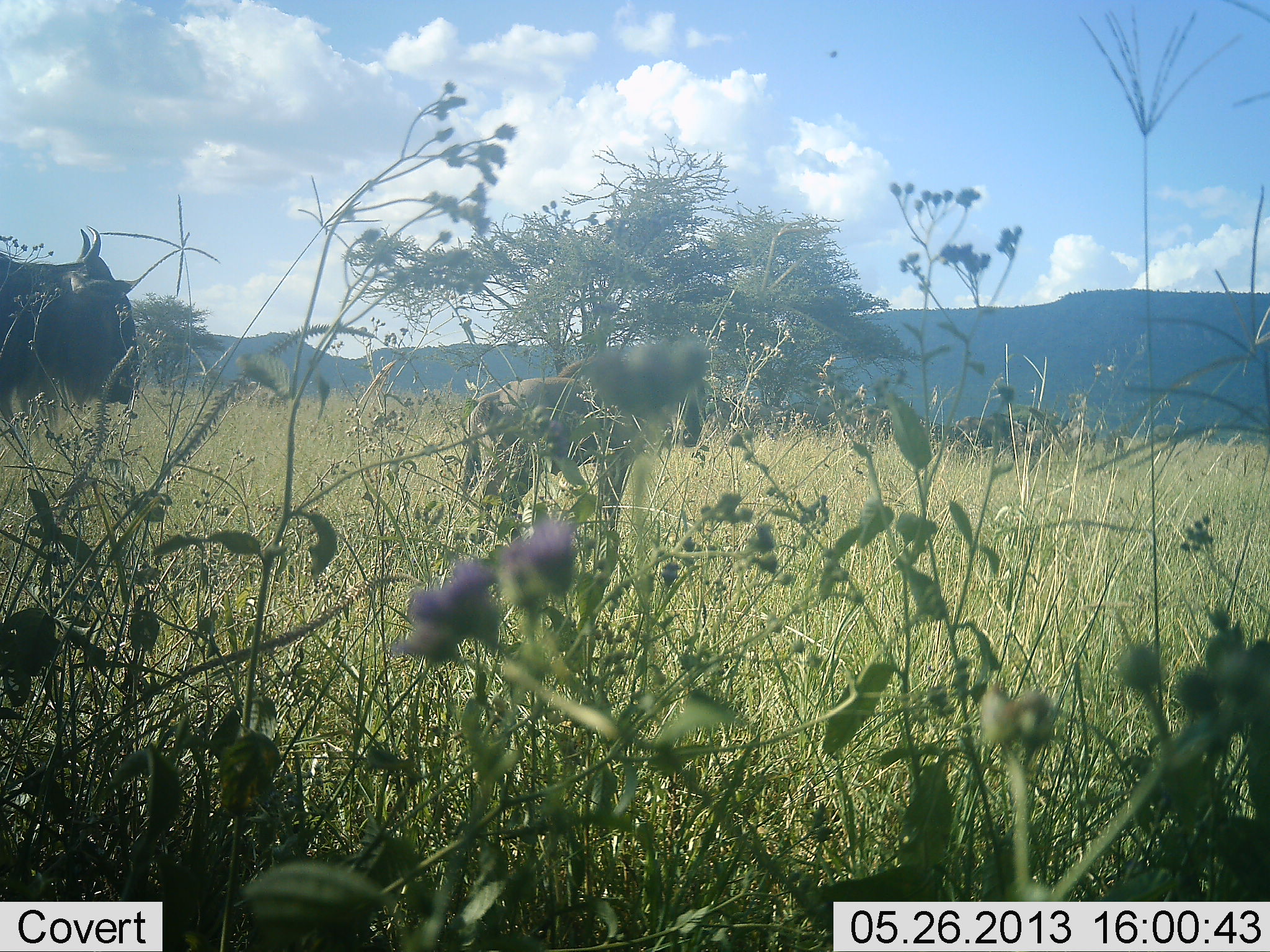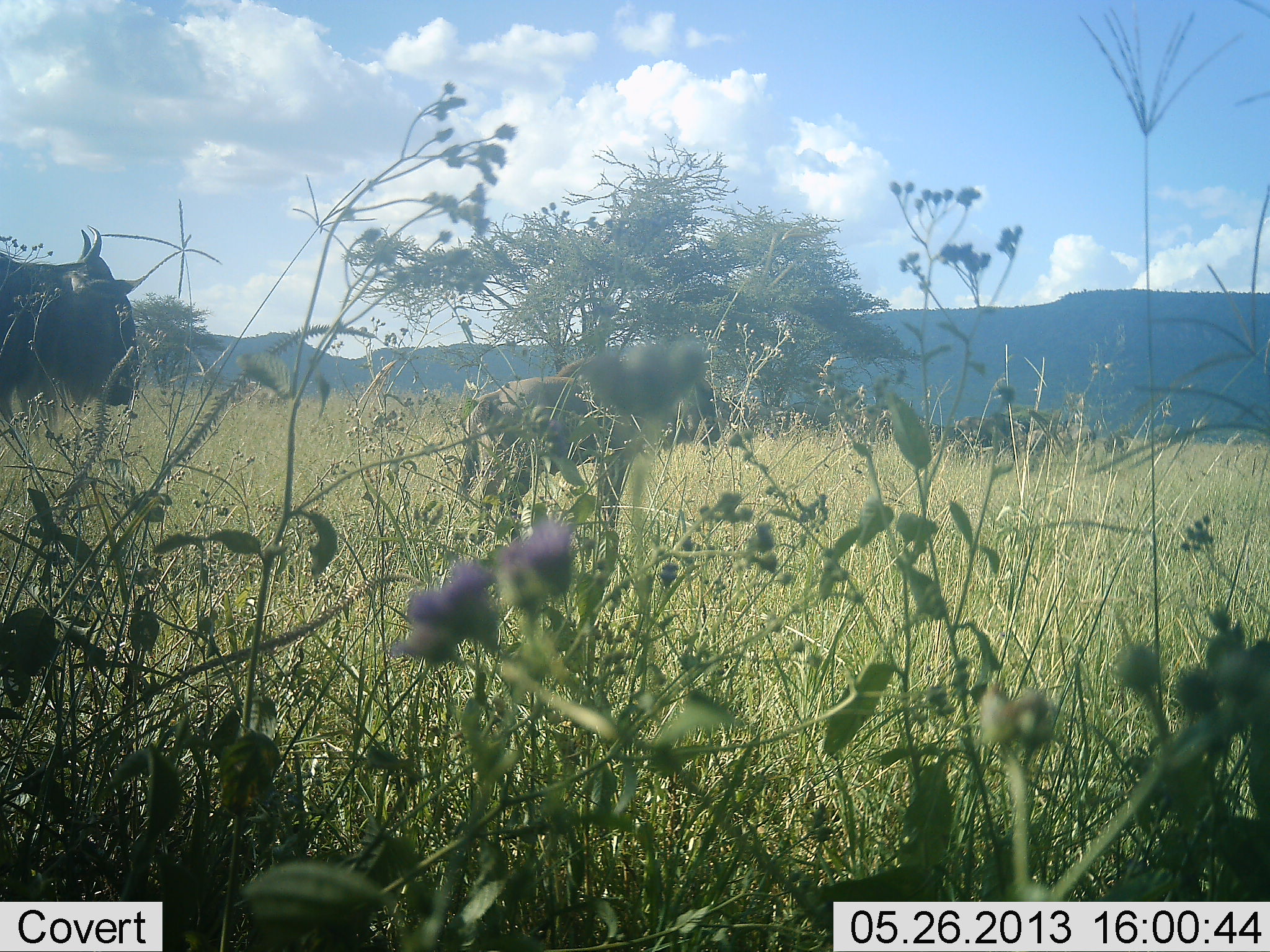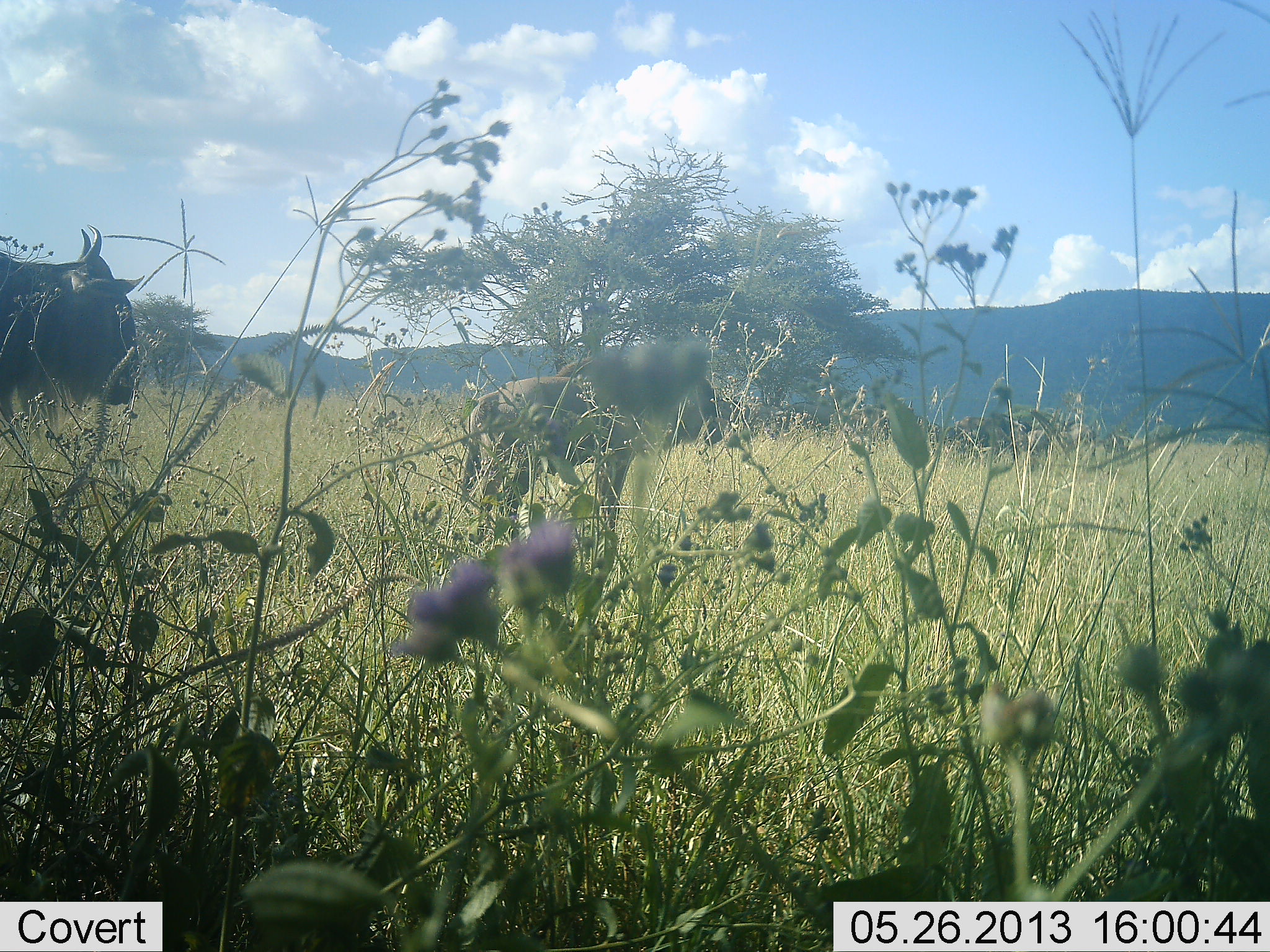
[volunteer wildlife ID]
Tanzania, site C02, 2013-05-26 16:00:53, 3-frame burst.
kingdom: Animalia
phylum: Chordata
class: Mammalia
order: Artiodactyla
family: Bovidae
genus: Connochaetes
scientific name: Connochaetes taurinus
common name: blue wildebeest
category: wildebeest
Wildebeest (blue wildebeest) (Connochaetes taurinus), count 2. Behavior (volunteer vote fractions): standing 100%, resting 0%, moving 0%, interacting 0%. Young present (vote fraction): 70%. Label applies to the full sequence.